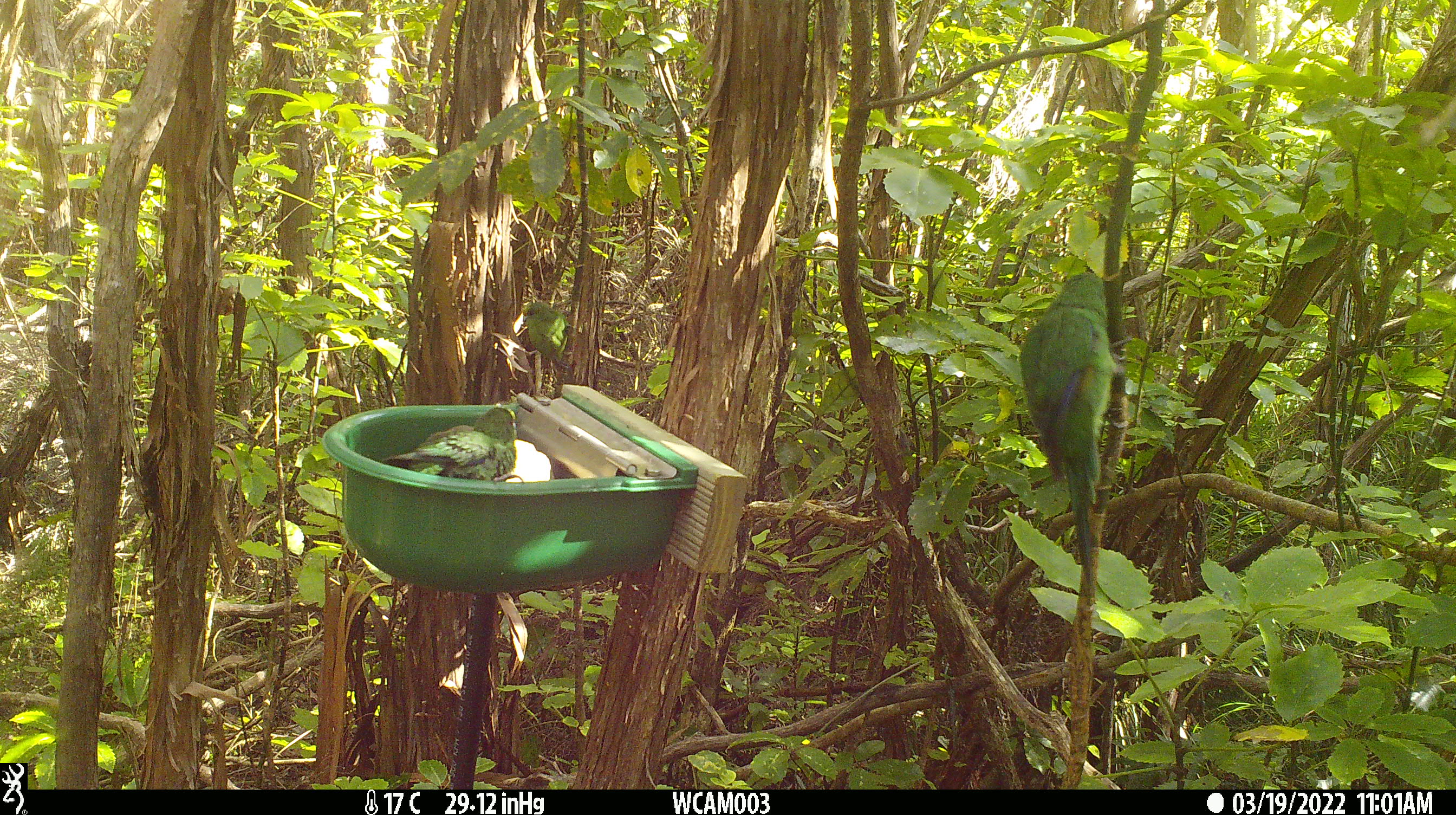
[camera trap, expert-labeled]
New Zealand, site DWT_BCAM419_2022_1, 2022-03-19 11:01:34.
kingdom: Animalia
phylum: Chordata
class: Aves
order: Psittaciformes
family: Psittaculidae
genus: Cyanoramphus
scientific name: Cyanoramphus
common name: parakeet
Parakeet (Cyanoramphus).